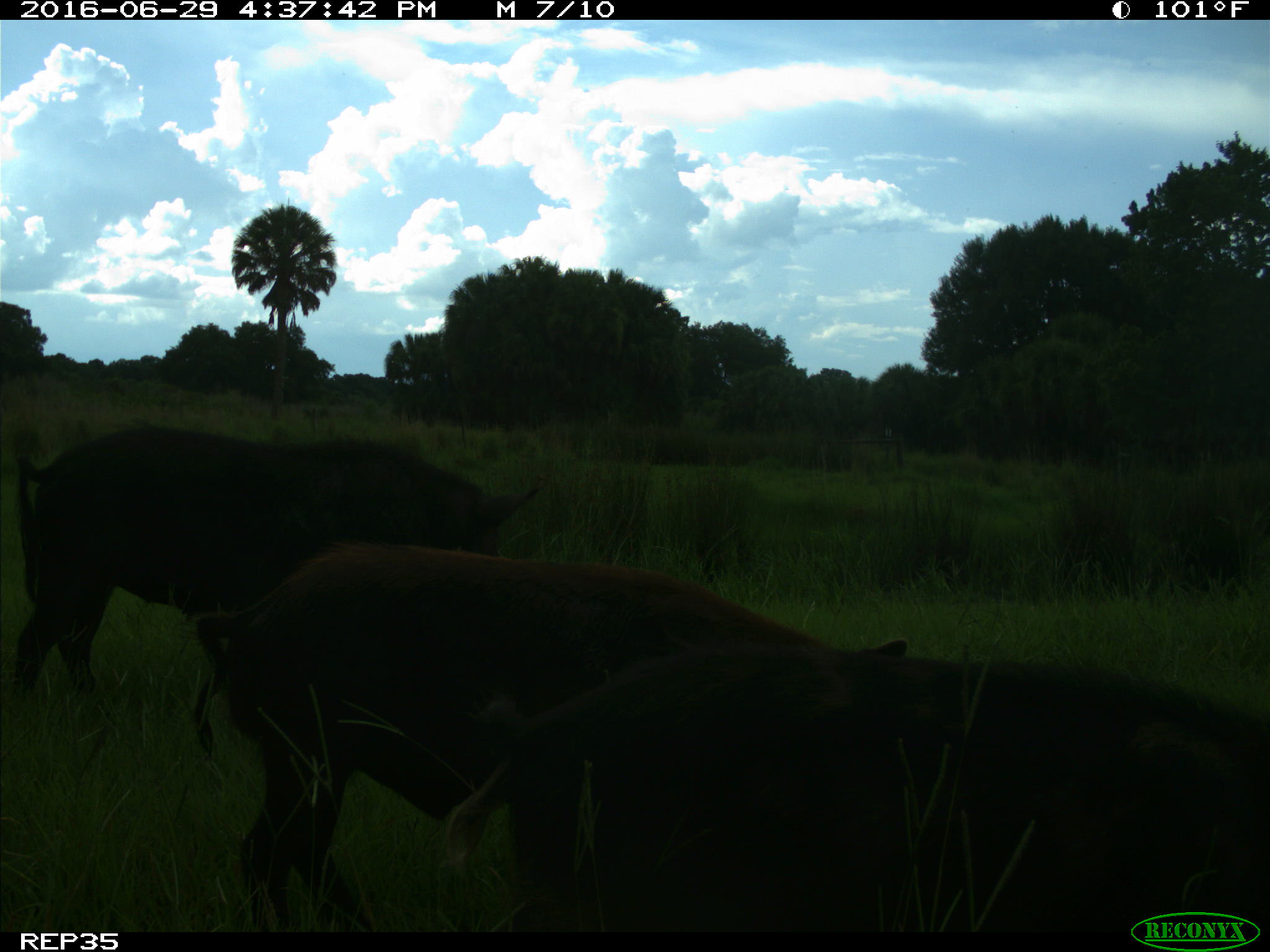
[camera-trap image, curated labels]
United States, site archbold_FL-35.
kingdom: Animalia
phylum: Chordata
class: Mammalia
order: Artiodactyla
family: Suidae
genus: Sus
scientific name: Sus scrofa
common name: wild boar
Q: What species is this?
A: Sus scrofa (wild boar).